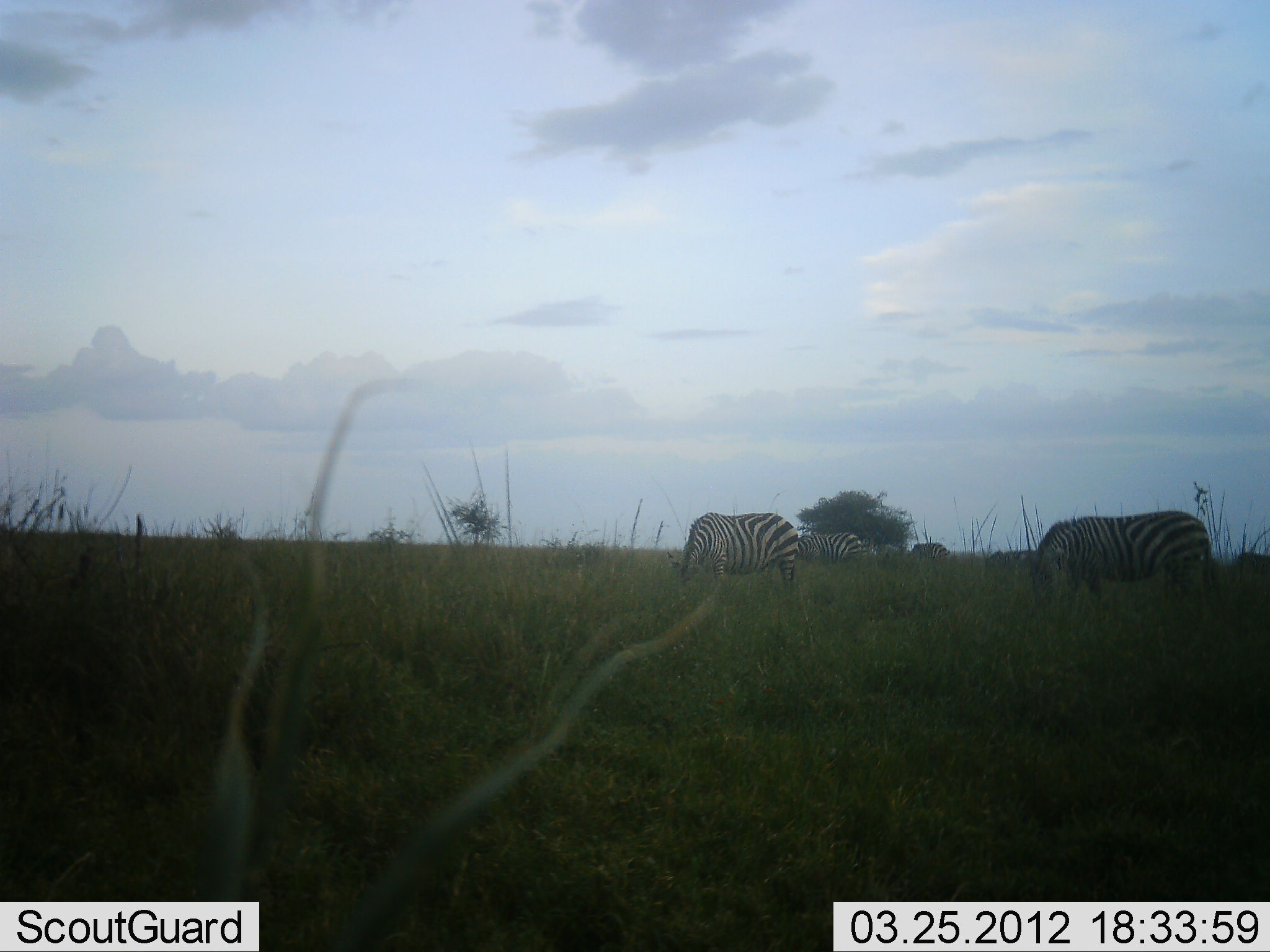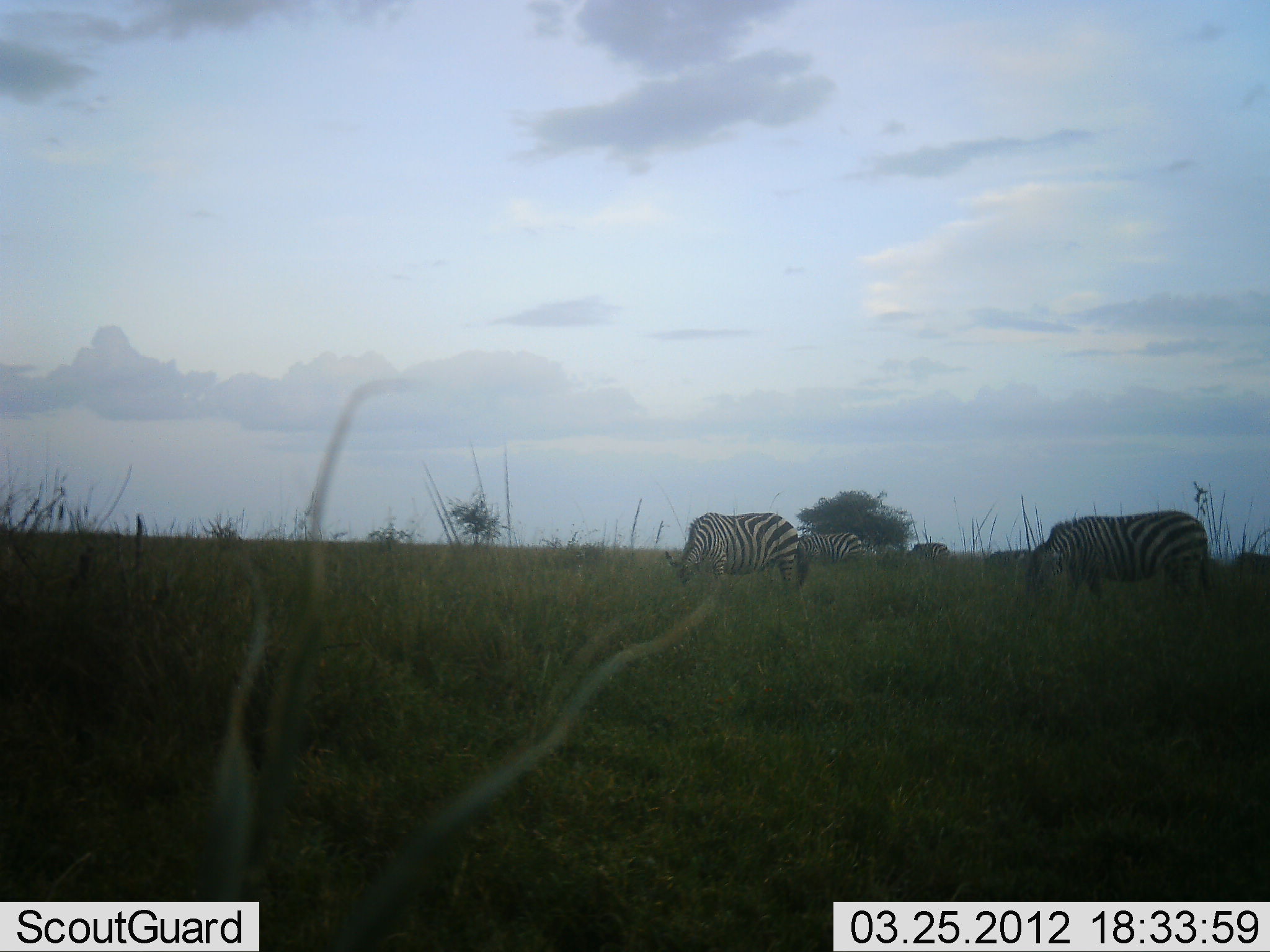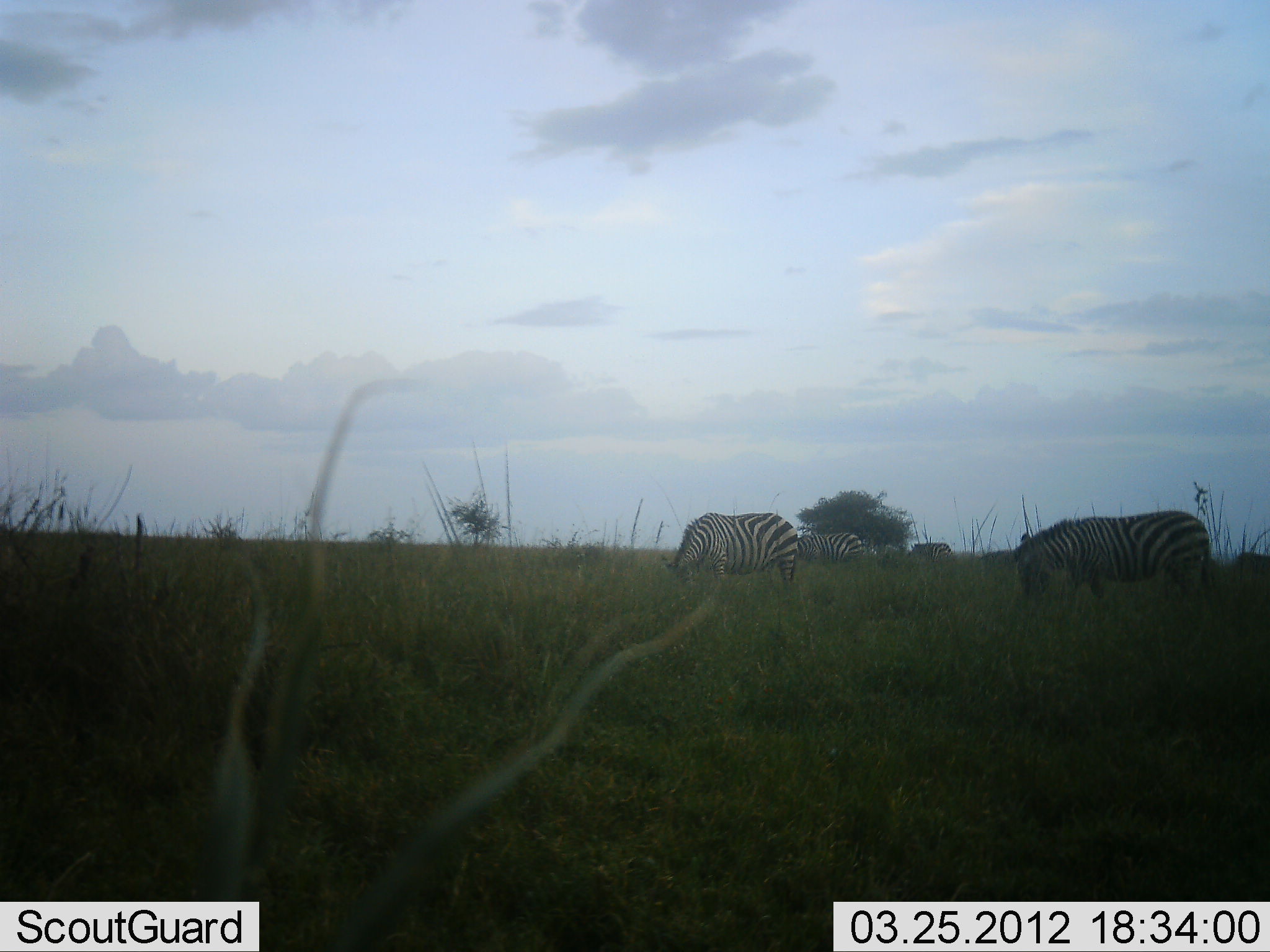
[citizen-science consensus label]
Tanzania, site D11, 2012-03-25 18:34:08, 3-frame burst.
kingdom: Animalia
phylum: Chordata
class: Mammalia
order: Perissodactyla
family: Equidae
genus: Equus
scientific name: Equus quagga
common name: plains zebra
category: zebra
Zebra (plains zebra) (Equus quagga), count 5. Behavior (volunteer vote fractions): standing 21%, resting 0%, moving 0%, interacting 0%. Young present (vote fraction): 0%. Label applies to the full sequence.